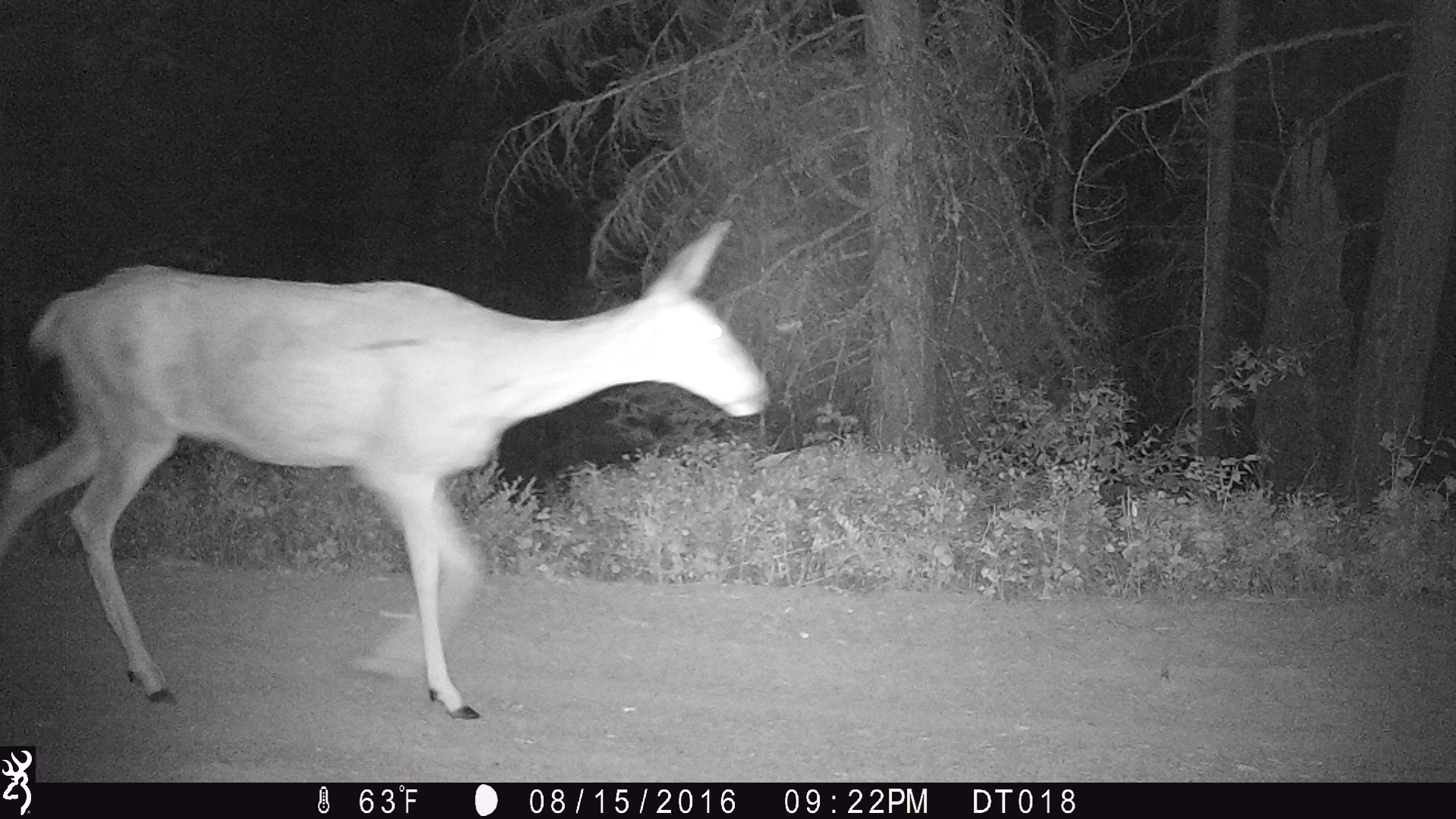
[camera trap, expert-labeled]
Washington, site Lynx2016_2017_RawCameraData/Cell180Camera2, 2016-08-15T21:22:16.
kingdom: Animalia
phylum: Chordata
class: Mammalia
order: Artiodactyla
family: Cervidae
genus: Odocoileus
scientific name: Odocoileus hemionus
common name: mule deer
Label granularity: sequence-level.